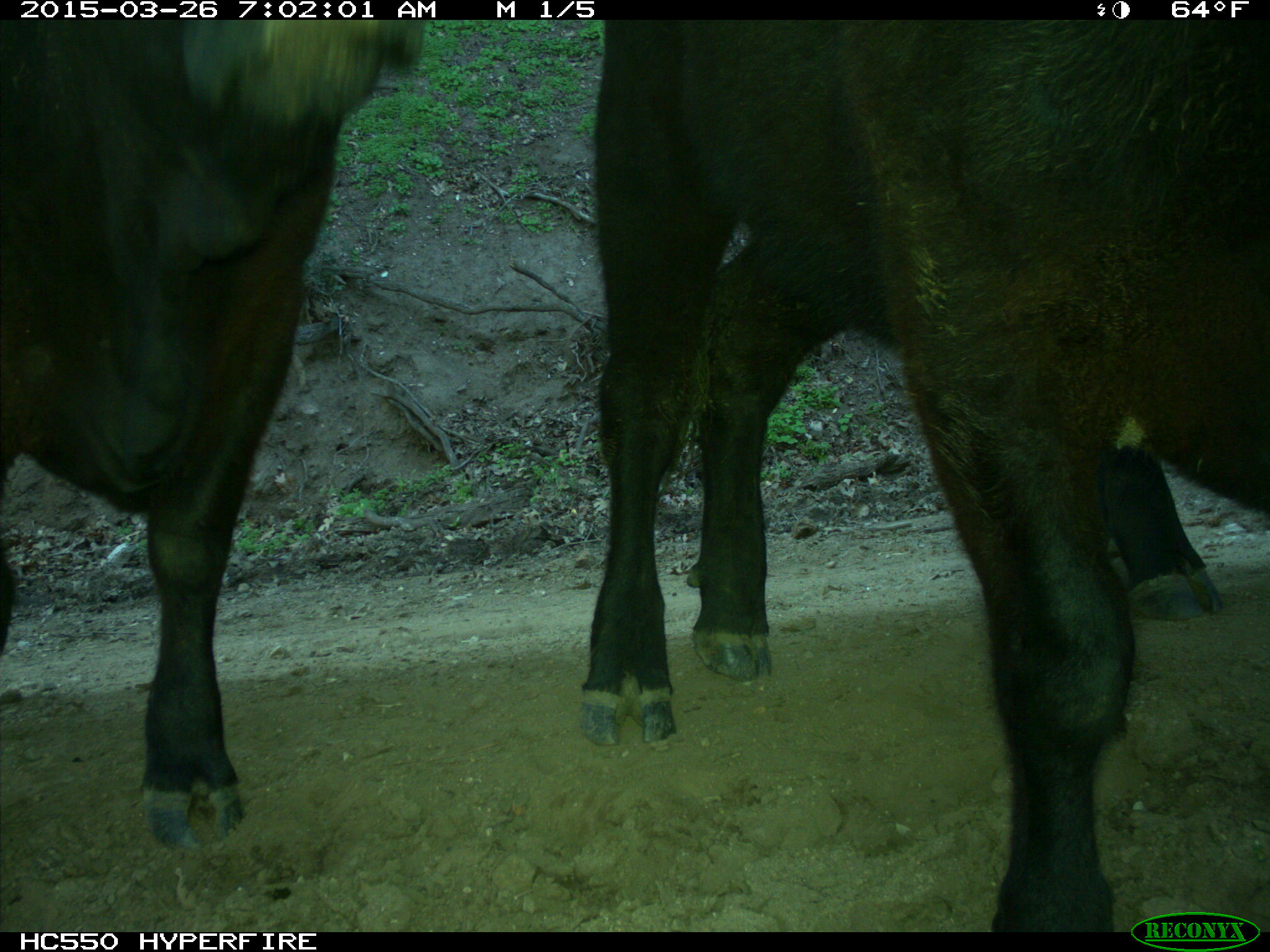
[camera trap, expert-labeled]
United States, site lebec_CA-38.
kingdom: Animalia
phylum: Chordata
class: Mammalia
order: Artiodactyla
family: Bovidae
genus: Bos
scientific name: Bos taurus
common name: domestic cow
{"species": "Bos taurus (domestic cow)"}